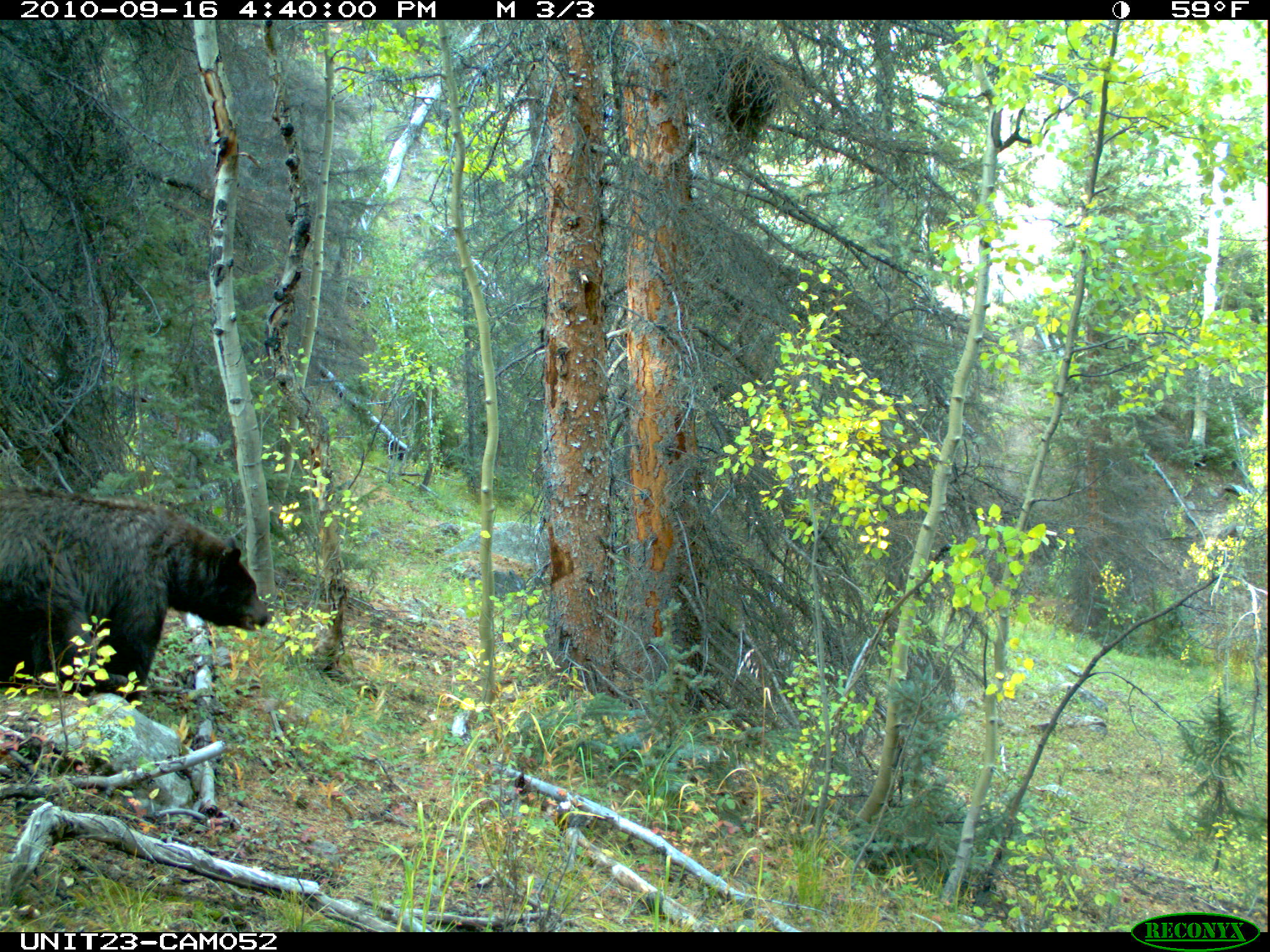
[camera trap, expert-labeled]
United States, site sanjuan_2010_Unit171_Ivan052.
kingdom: Animalia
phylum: Chordata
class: Mammalia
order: Carnivora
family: Ursidae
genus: Ursus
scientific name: Ursus americanus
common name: american black bear